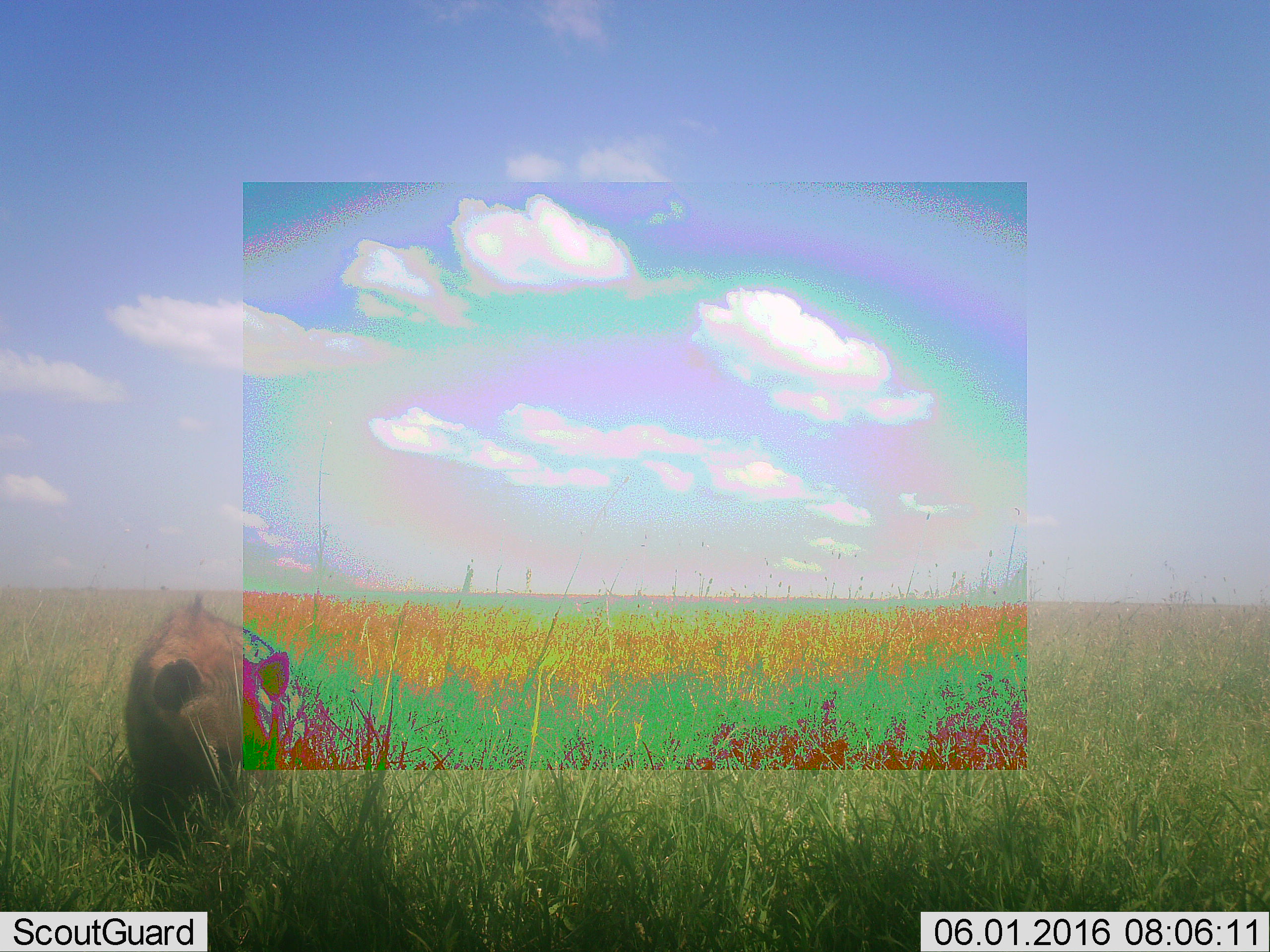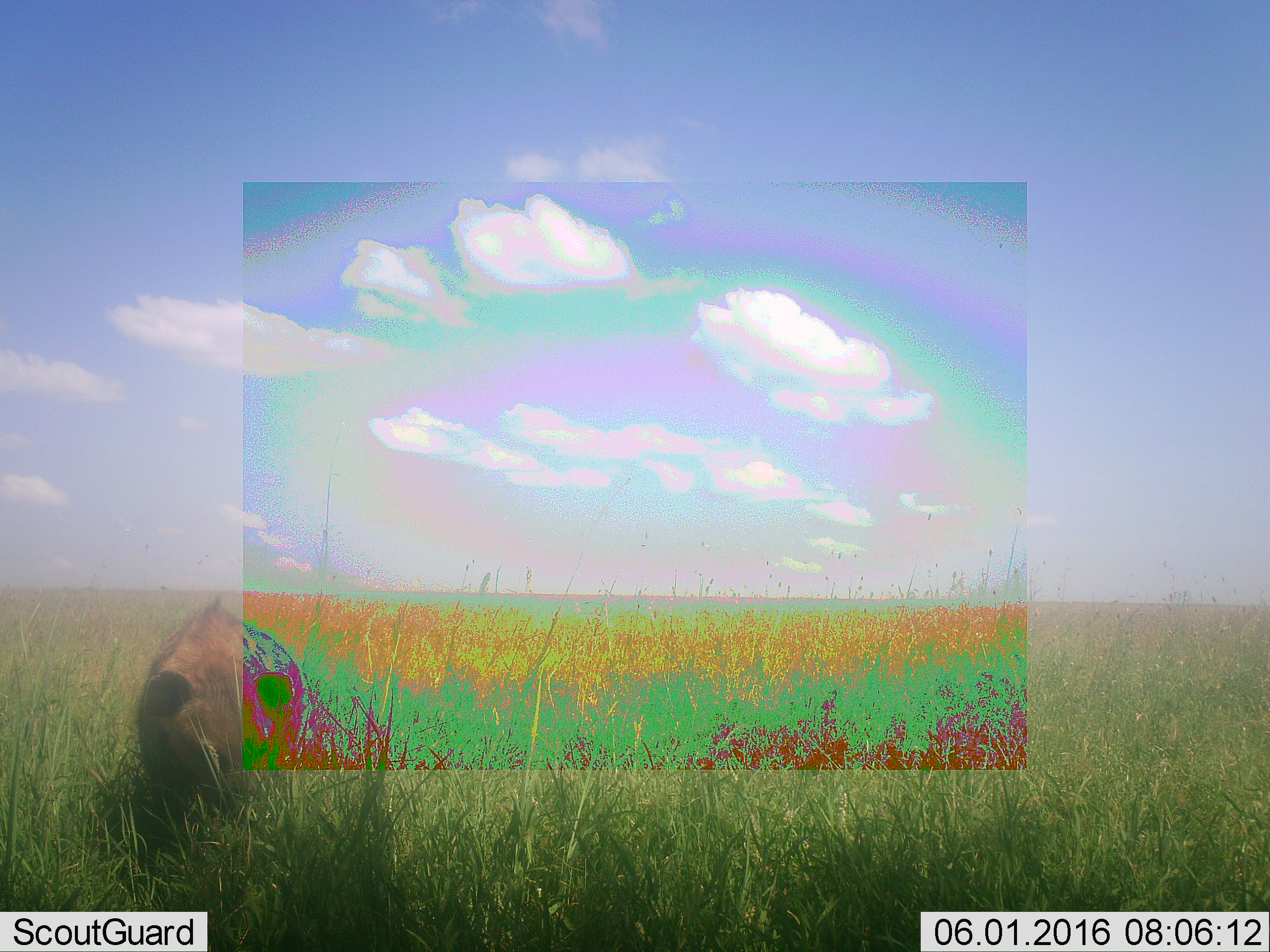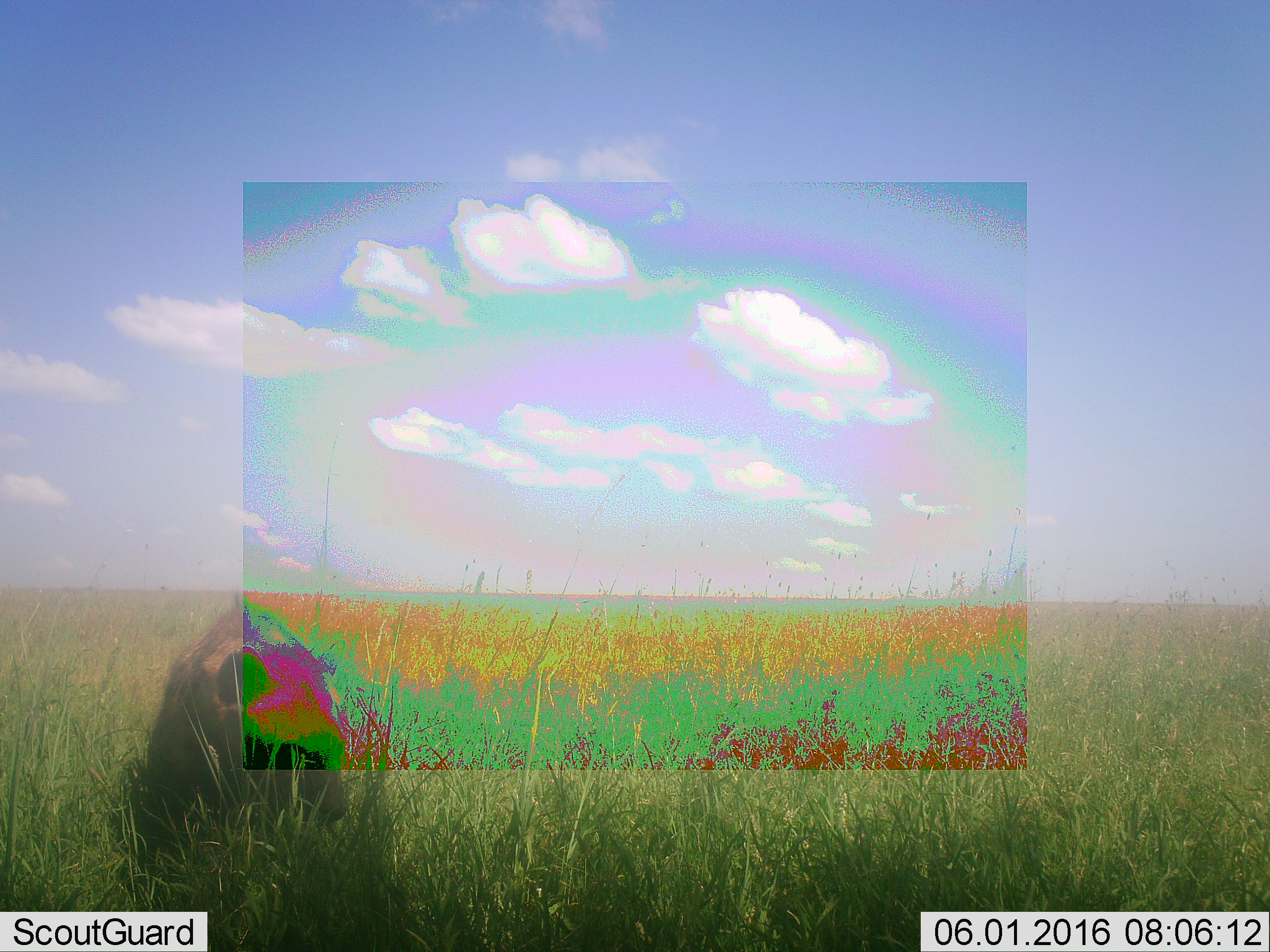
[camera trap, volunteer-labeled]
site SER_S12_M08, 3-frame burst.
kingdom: Animalia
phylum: Chordata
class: Mammalia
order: Carnivora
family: Hyaenidae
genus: Crocuta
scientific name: Crocuta crocuta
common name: spotted hyena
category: hyenaspotted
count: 1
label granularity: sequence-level